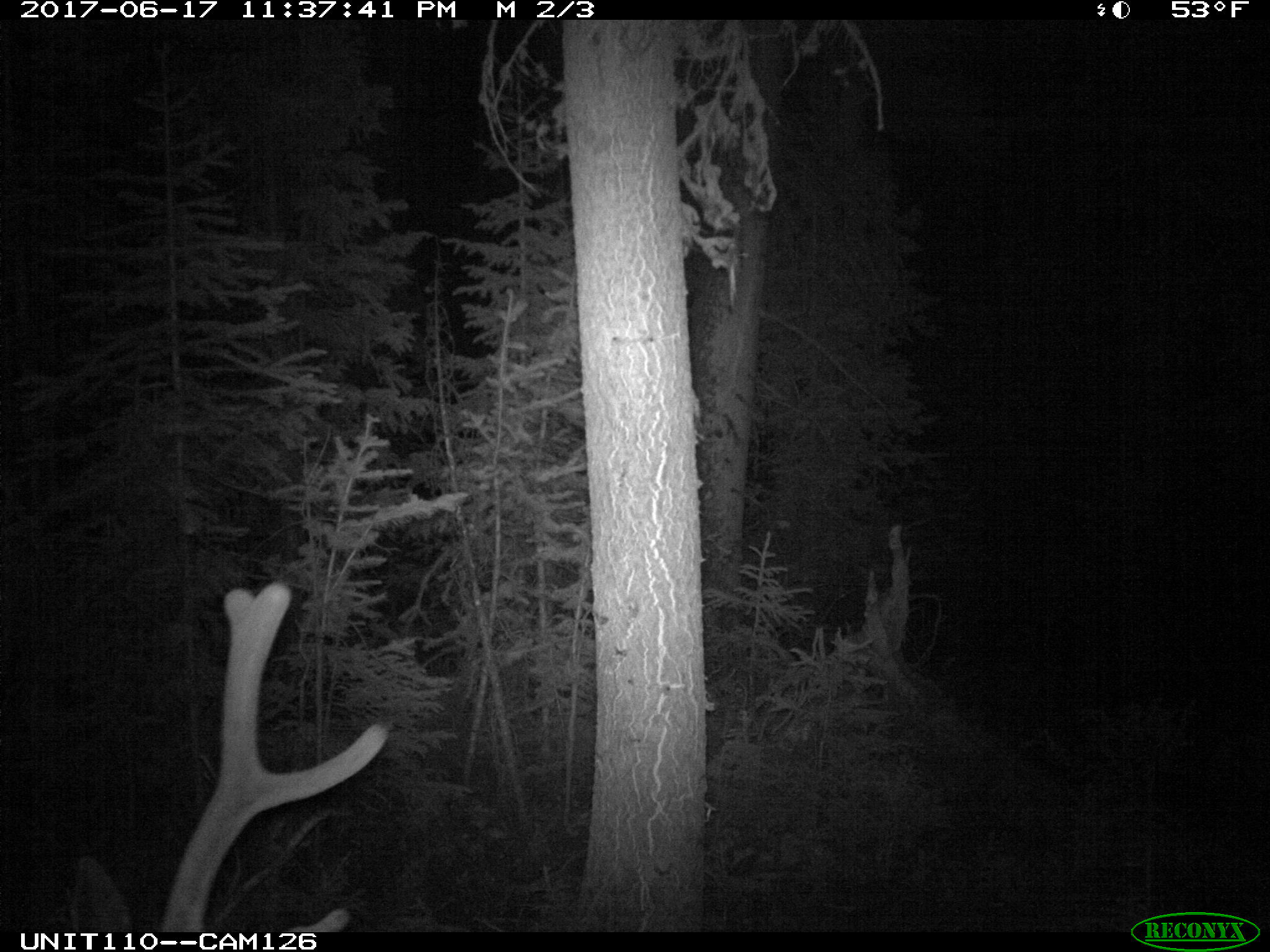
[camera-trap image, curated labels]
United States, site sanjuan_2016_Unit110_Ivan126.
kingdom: Animalia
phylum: Chordata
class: Mammalia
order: Artiodactyla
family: Cervidae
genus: Cervus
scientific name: Cervus elaphus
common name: red deer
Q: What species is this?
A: Cervus elaphus (red deer).